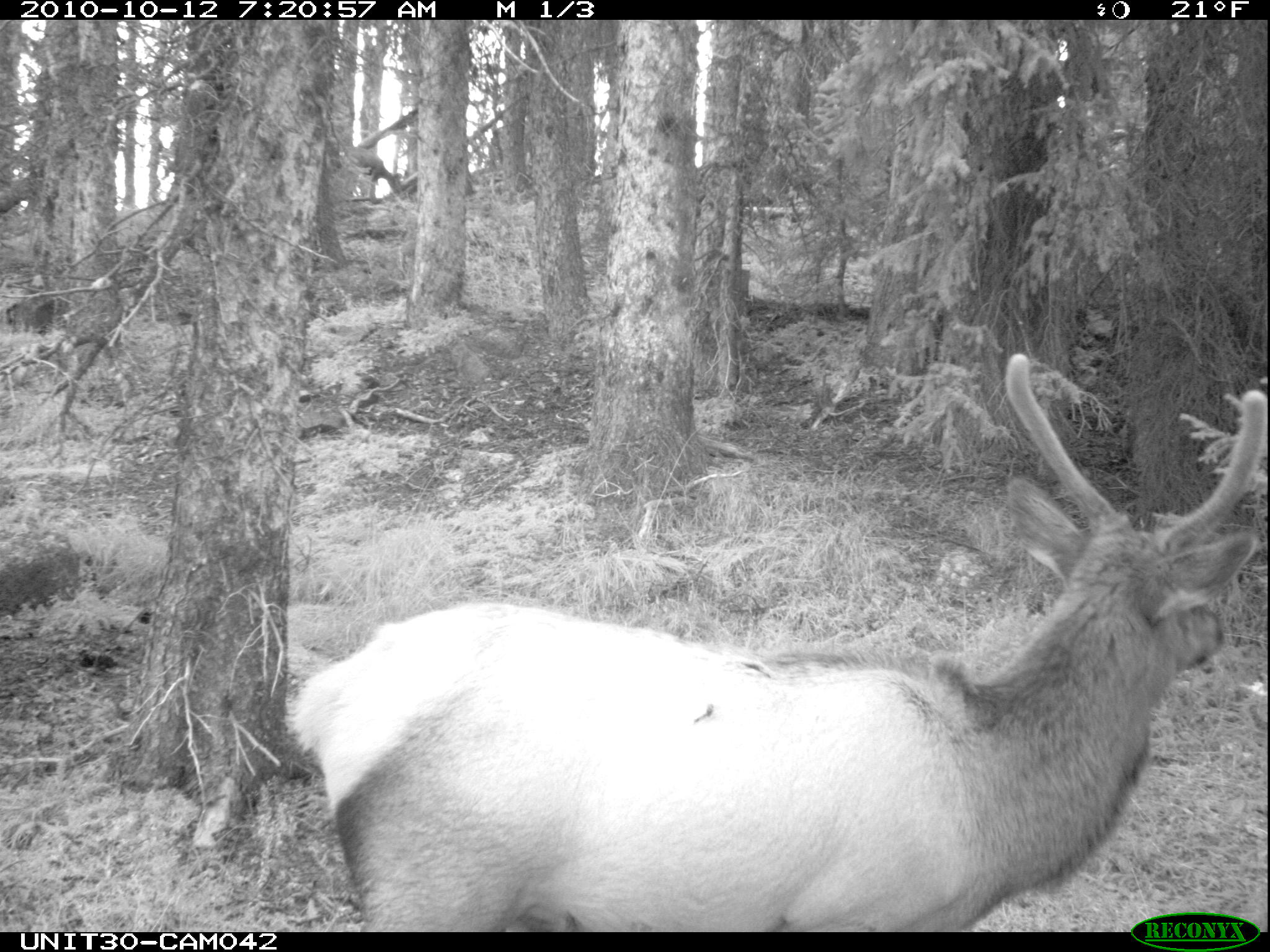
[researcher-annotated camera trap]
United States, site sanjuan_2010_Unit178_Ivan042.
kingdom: Animalia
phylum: Chordata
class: Mammalia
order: Artiodactyla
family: Cervidae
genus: Cervus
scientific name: Cervus elaphus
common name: red deer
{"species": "Cervus elaphus (red deer)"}